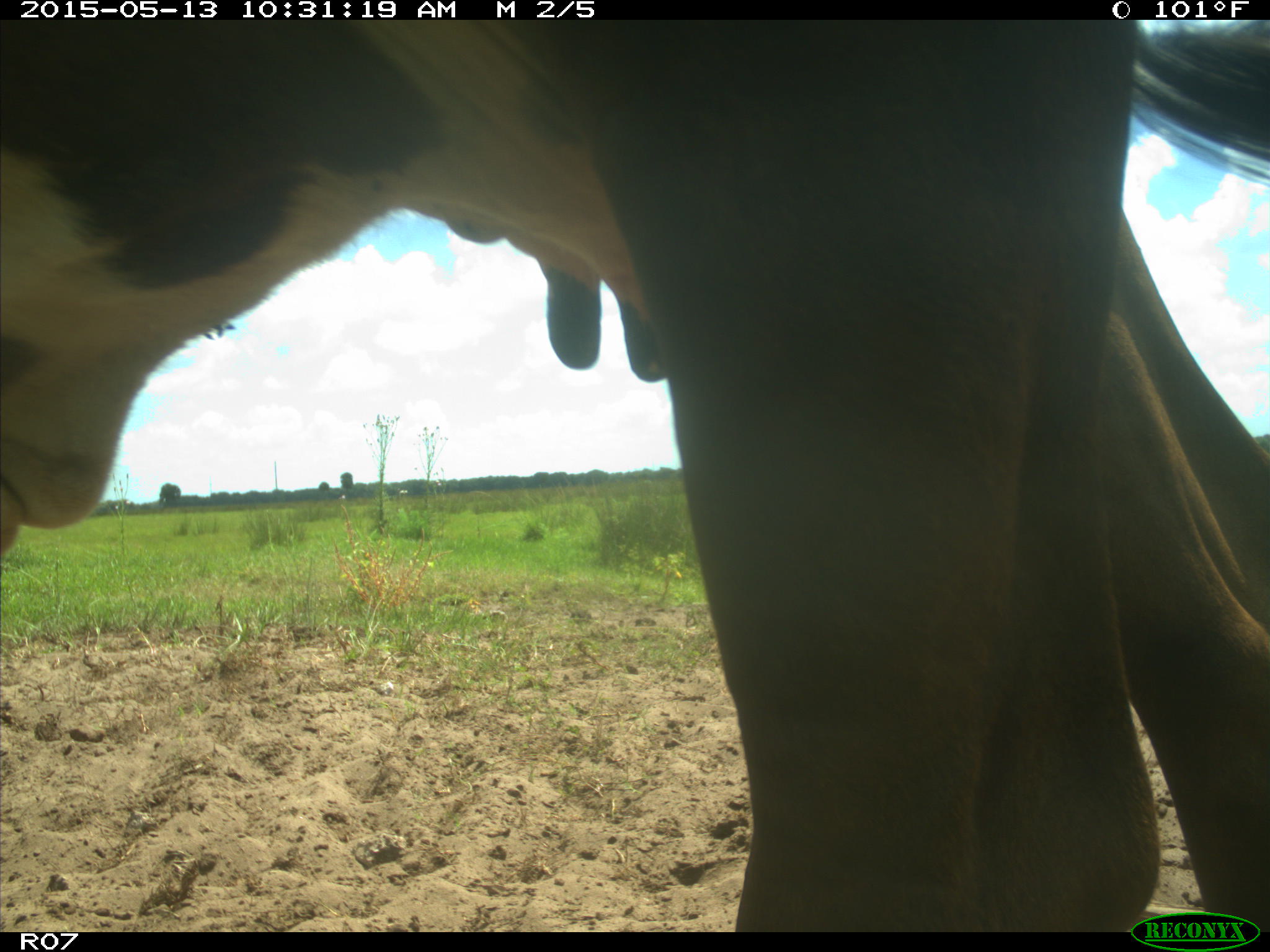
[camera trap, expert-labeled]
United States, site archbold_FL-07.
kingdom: Animalia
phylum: Chordata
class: Mammalia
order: Artiodactyla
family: Bovidae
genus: Bos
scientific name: Bos taurus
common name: domestic cow